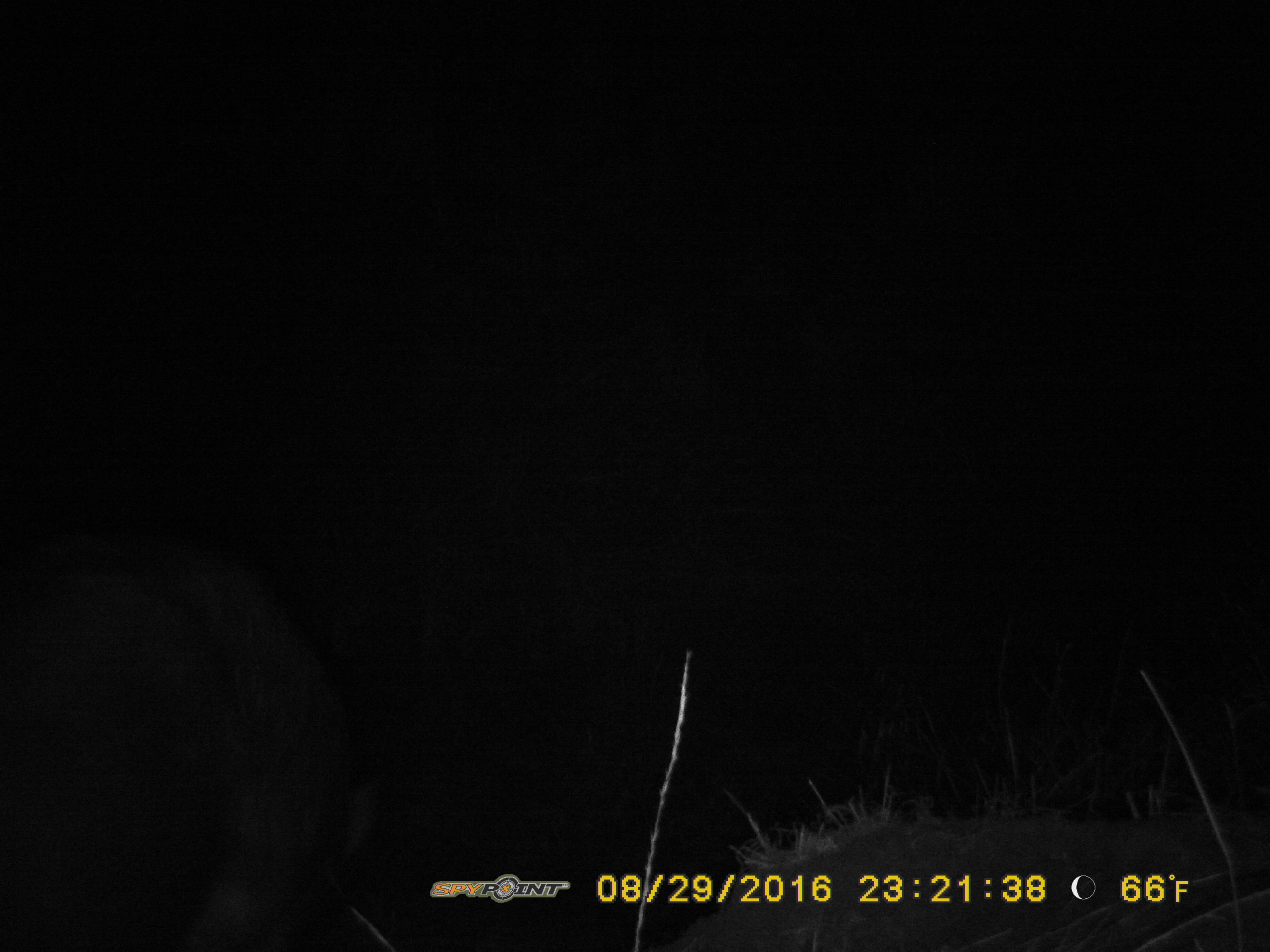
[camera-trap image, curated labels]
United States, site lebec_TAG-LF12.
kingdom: Animalia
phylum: Chordata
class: Mammalia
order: Artiodactyla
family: Suidae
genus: Sus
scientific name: Sus scrofa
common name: wild boar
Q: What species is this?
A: Sus scrofa (wild boar).